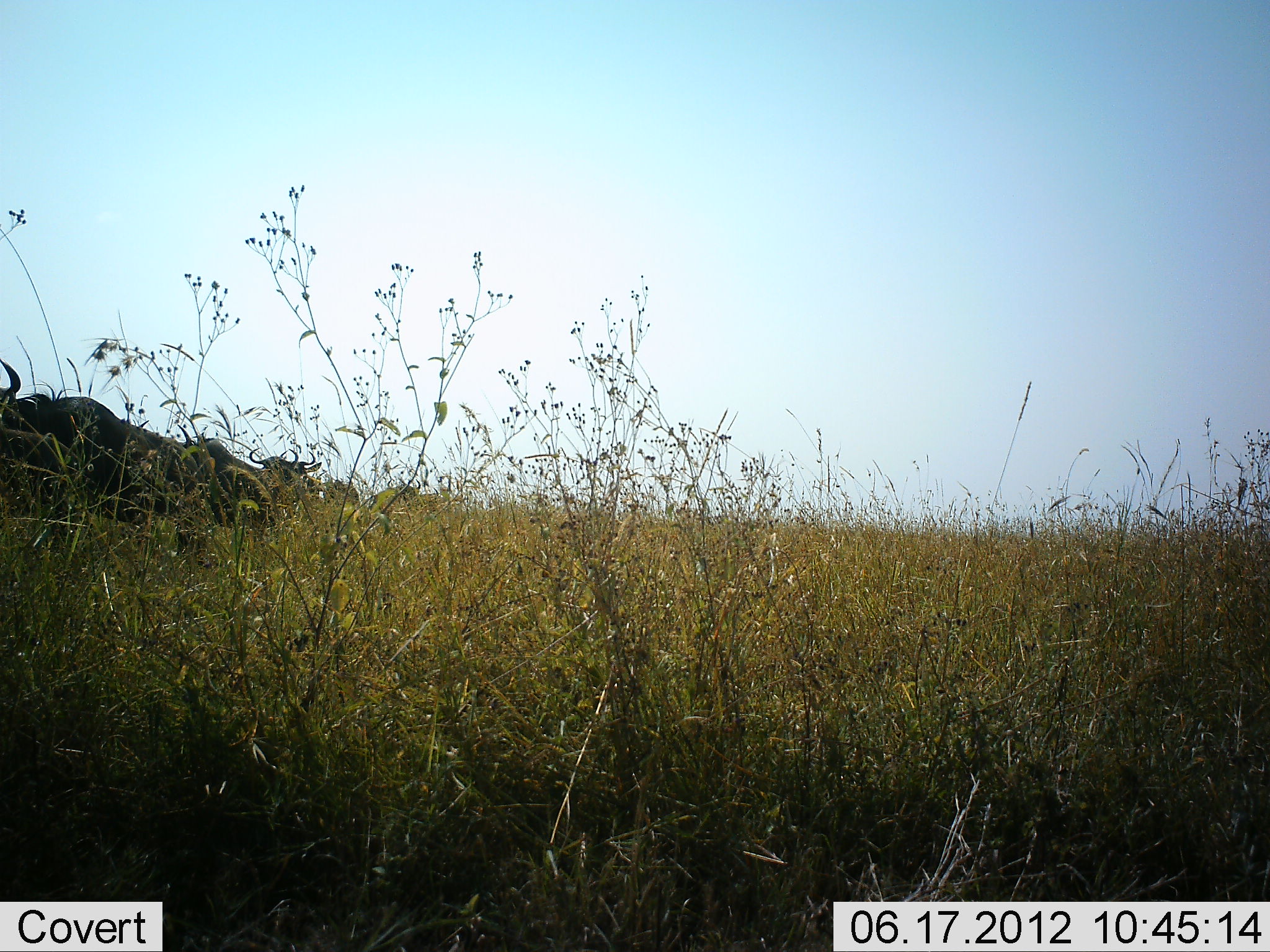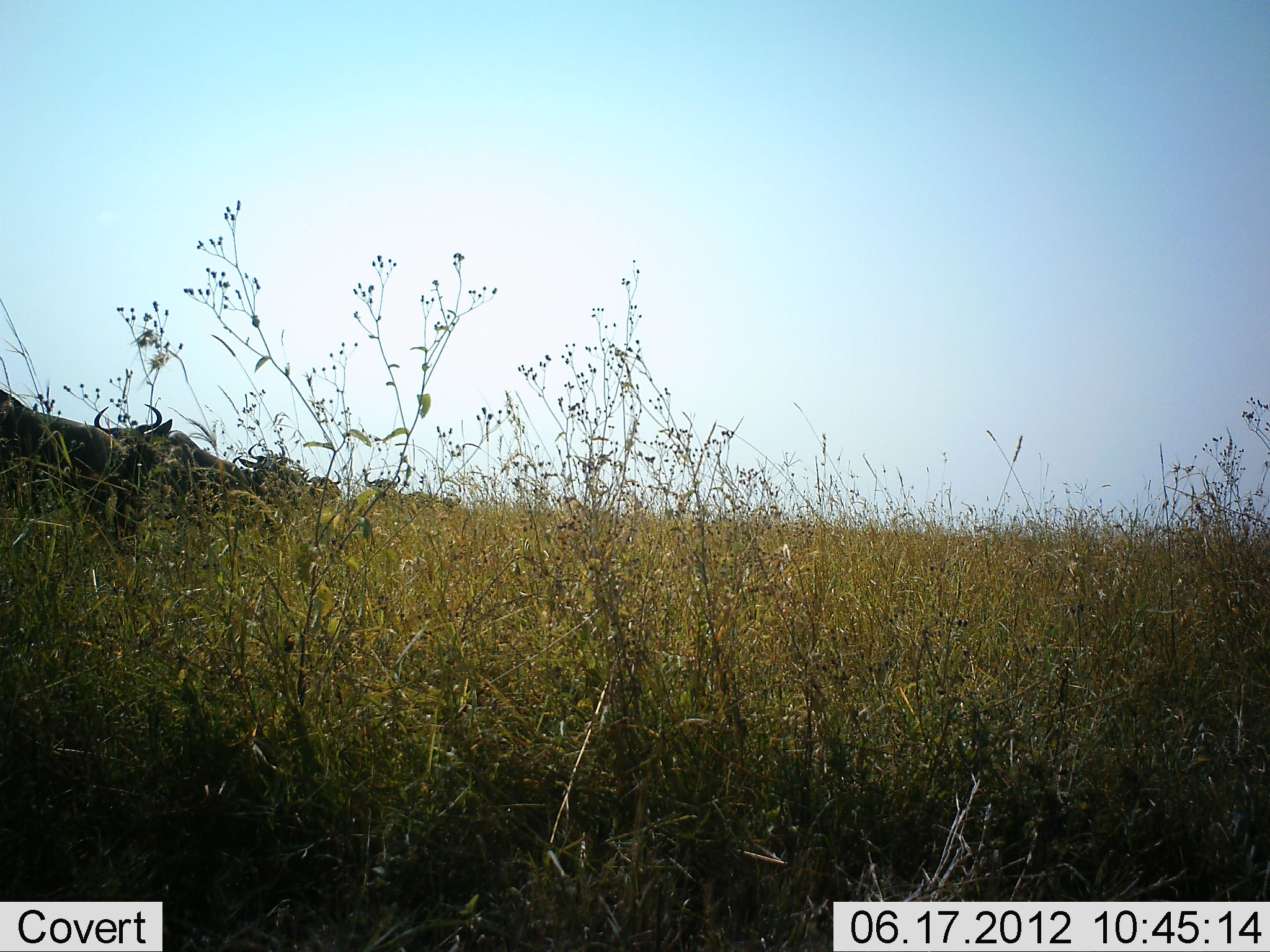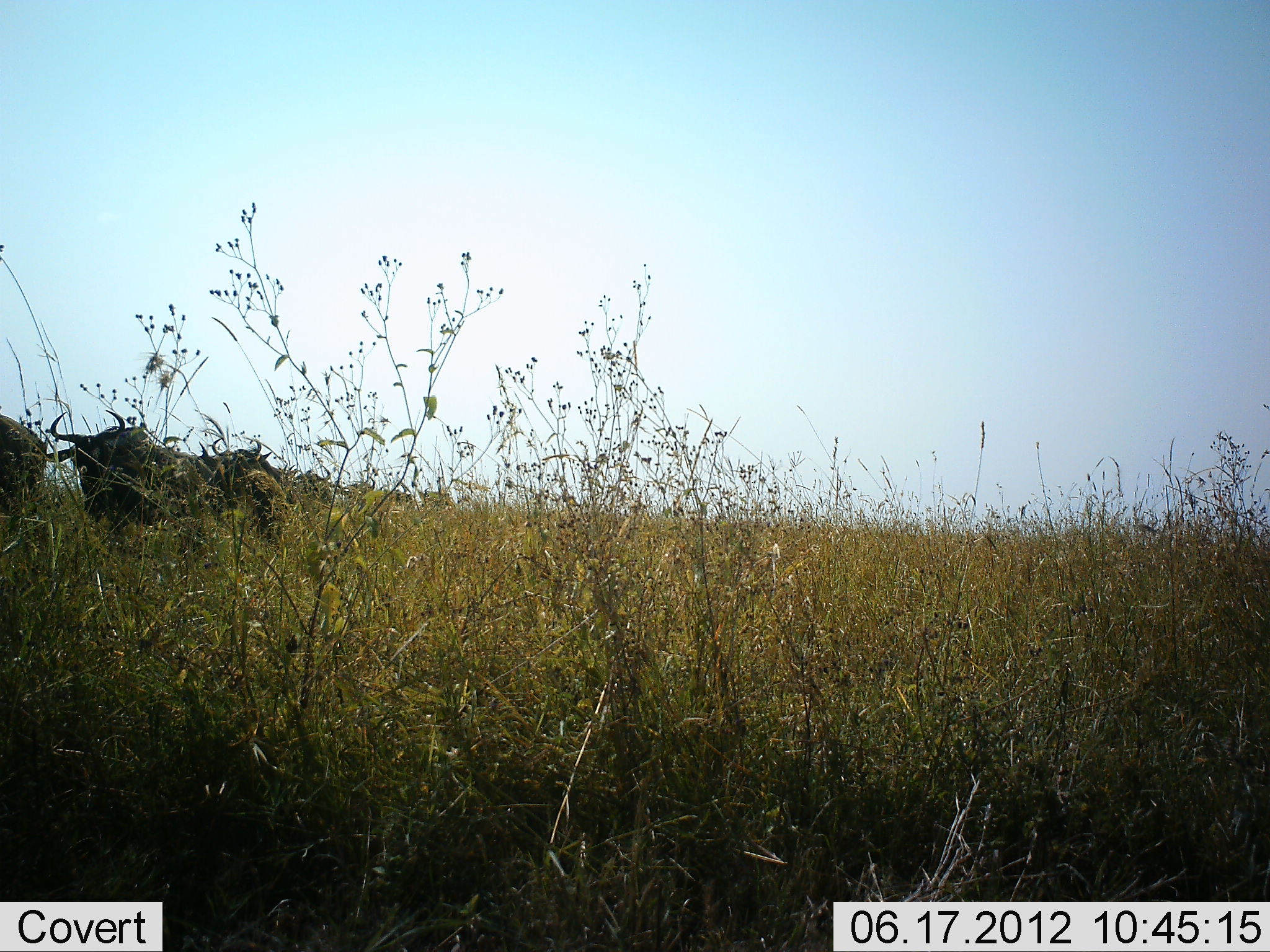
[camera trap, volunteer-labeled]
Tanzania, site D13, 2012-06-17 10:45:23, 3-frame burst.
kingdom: Animalia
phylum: Chordata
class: Mammalia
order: Artiodactyla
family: Bovidae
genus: Connochaetes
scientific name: Connochaetes taurinus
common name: blue wildebeest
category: wildebeest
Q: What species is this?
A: Wildebeest (blue wildebeest) (Connochaetes taurinus).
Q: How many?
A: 5.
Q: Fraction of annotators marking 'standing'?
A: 0%.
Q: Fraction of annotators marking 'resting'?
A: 0%.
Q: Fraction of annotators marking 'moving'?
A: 100%.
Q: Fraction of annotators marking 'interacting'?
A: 0%.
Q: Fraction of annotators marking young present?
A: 0%.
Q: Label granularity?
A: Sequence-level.